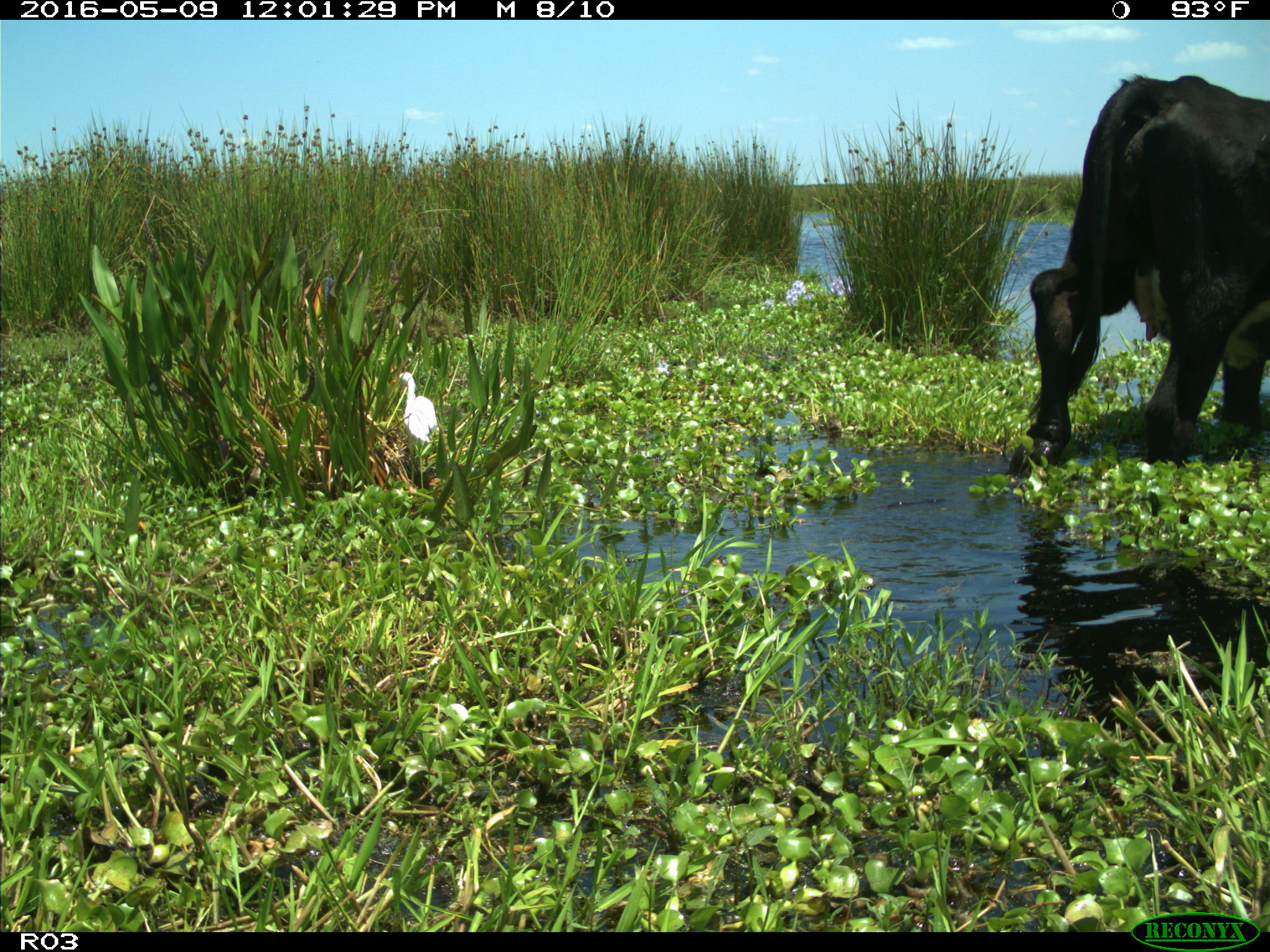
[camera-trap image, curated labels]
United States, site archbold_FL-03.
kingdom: Animalia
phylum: Chordata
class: Mammalia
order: Artiodactyla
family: Bovidae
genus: Bos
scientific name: Bos taurus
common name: domestic cow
Bos taurus (domestic cow).